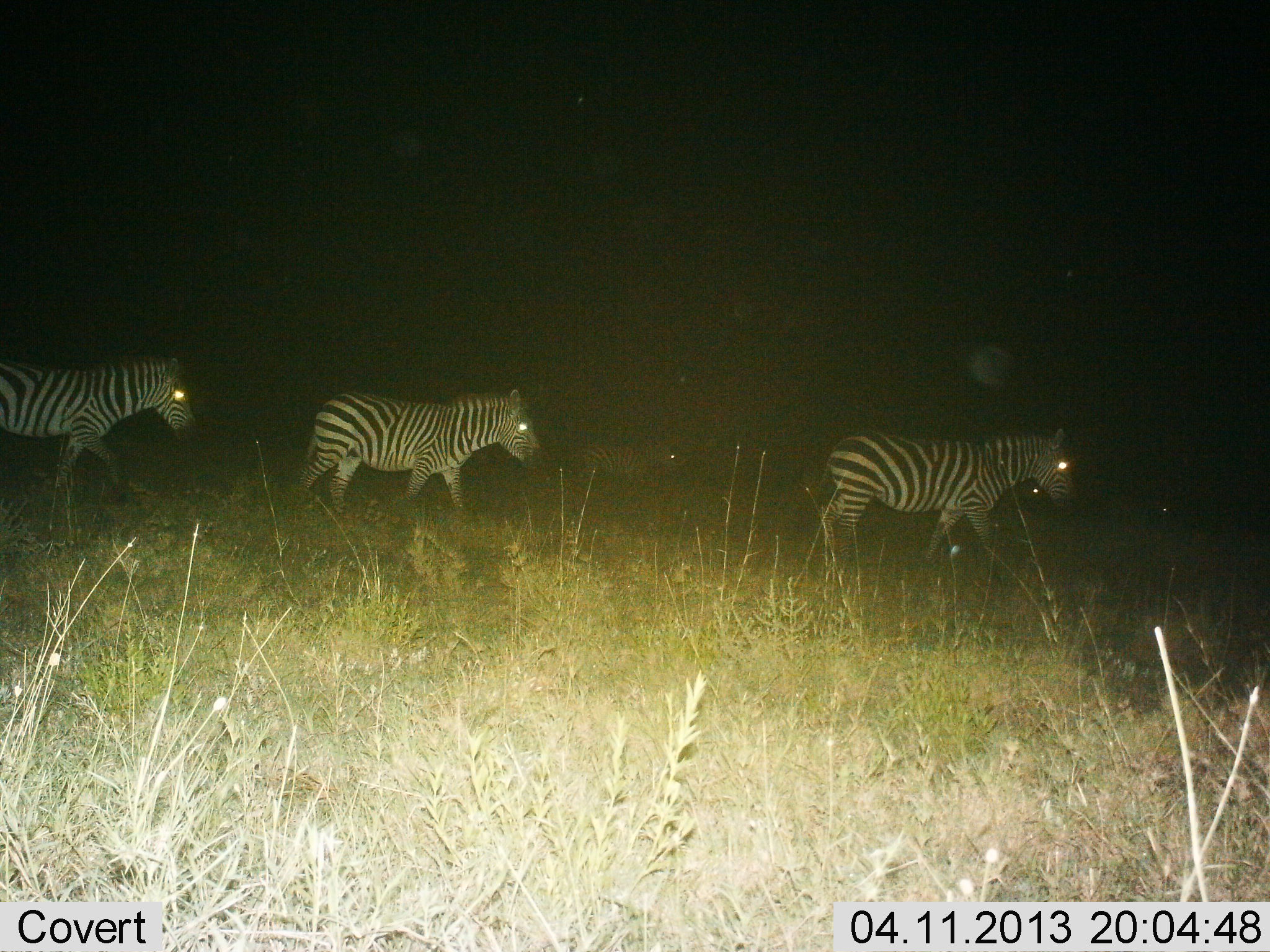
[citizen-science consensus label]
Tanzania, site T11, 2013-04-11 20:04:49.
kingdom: Animalia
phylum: Chordata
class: Mammalia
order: Perissodactyla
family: Equidae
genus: Equus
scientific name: Equus quagga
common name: plains zebra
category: zebra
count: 4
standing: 11%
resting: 0%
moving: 89%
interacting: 0%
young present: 0%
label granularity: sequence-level